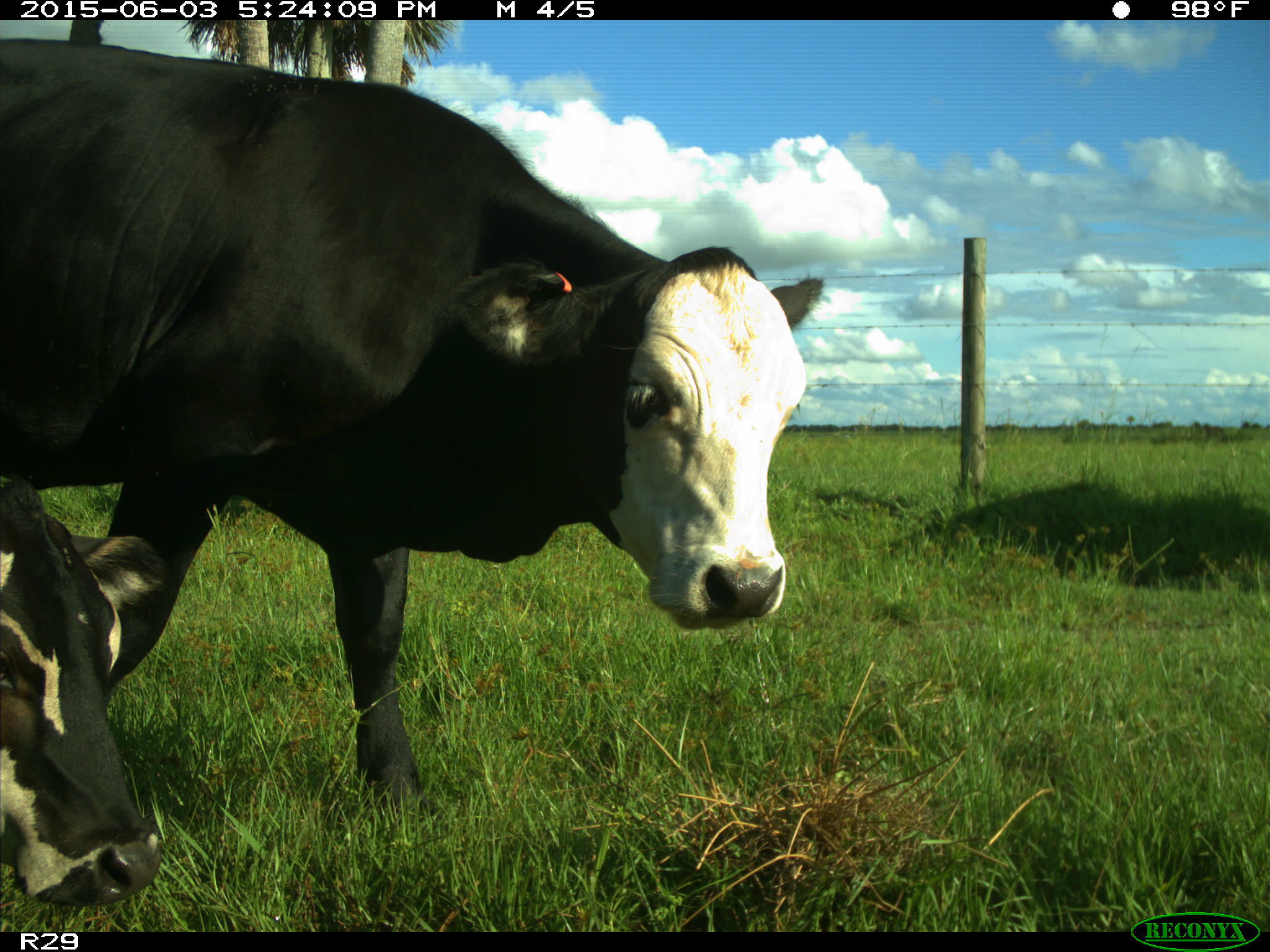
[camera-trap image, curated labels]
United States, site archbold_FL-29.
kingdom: Animalia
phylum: Chordata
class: Mammalia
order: Artiodactyla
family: Bovidae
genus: Bos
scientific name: Bos taurus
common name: domestic cow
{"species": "Bos taurus (domestic cow)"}